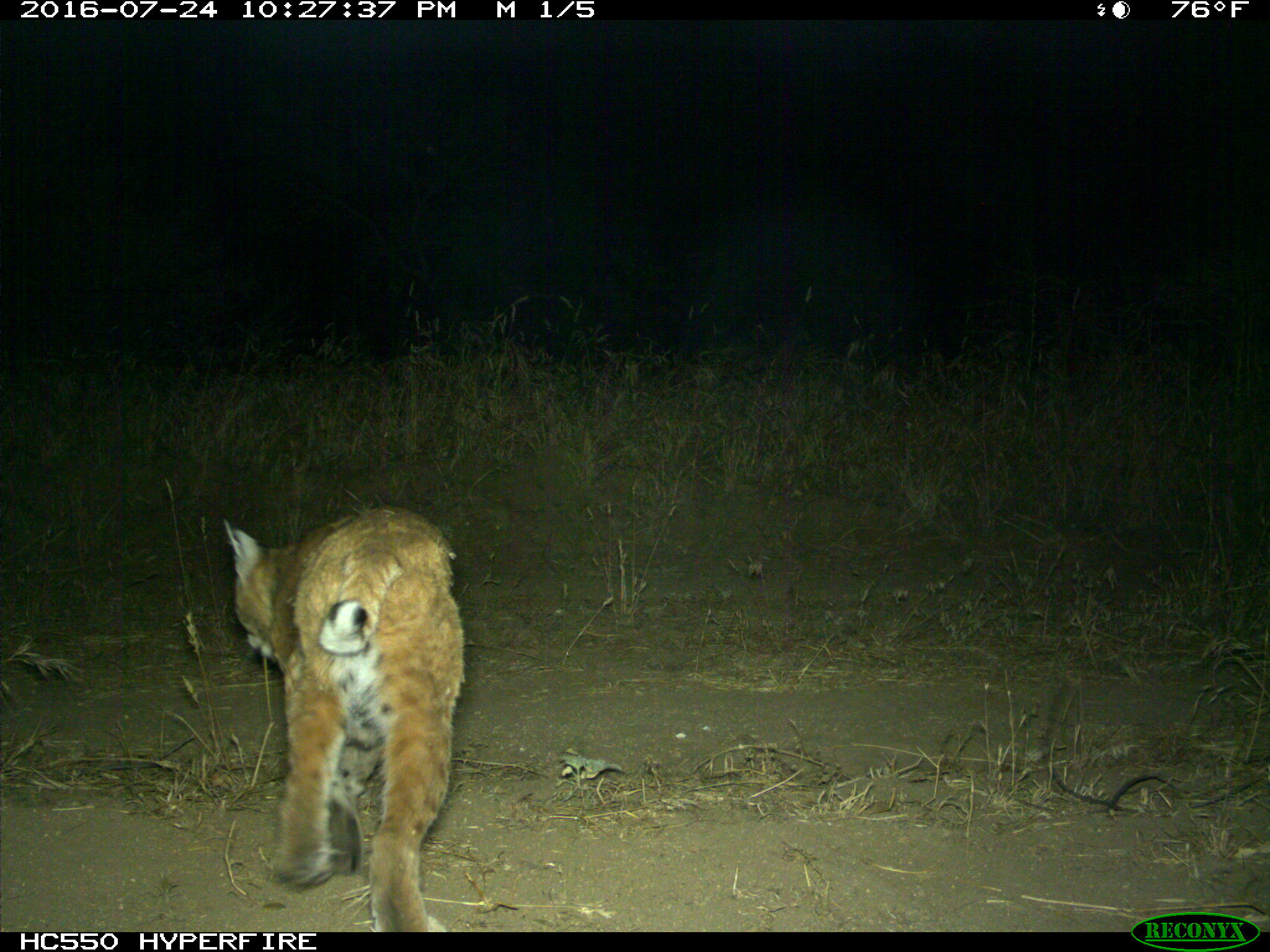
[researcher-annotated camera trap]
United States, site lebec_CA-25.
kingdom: Animalia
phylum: Chordata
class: Mammalia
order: Carnivora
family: Felidae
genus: Lynx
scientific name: Lynx rufus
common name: bobcat